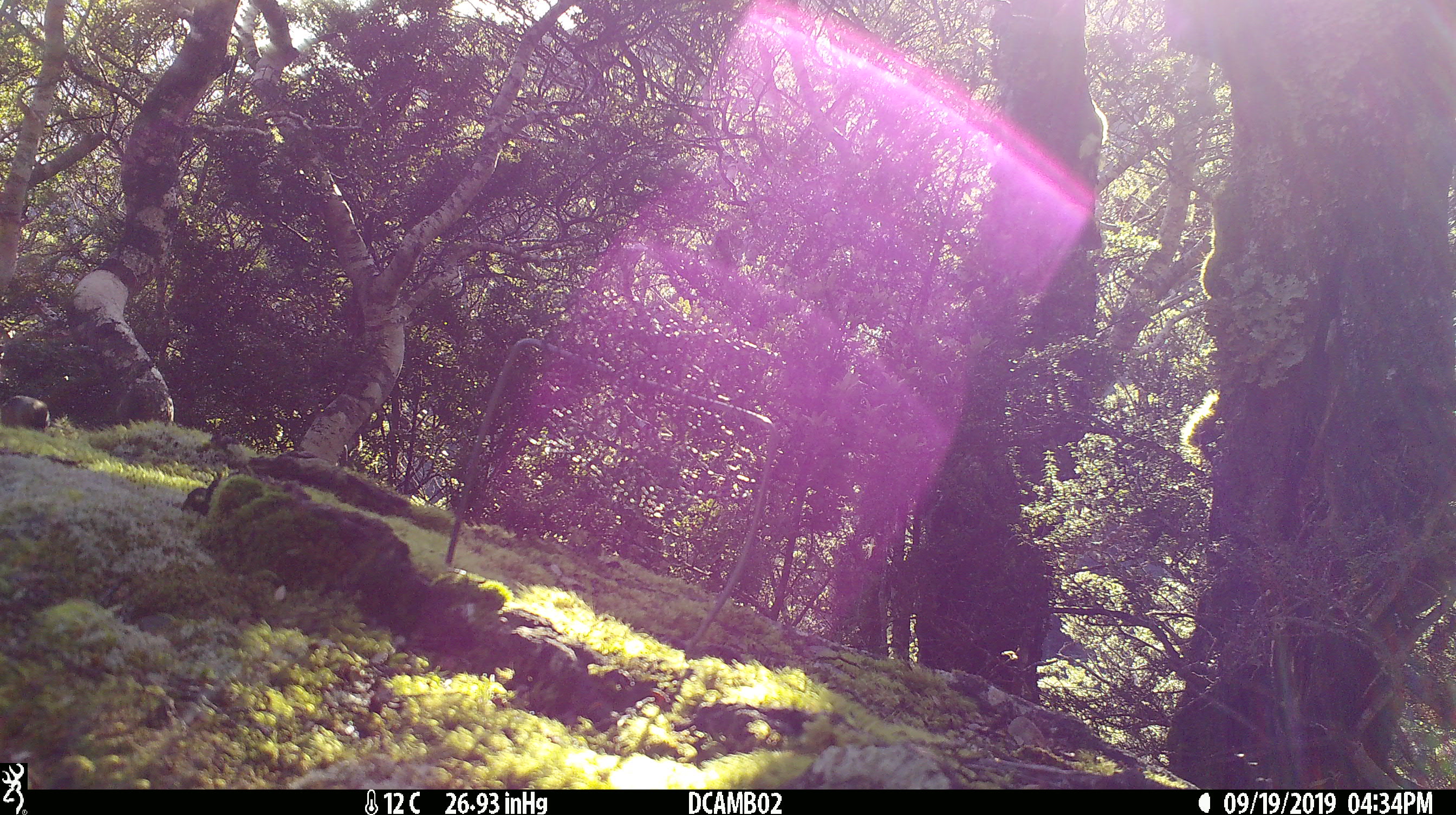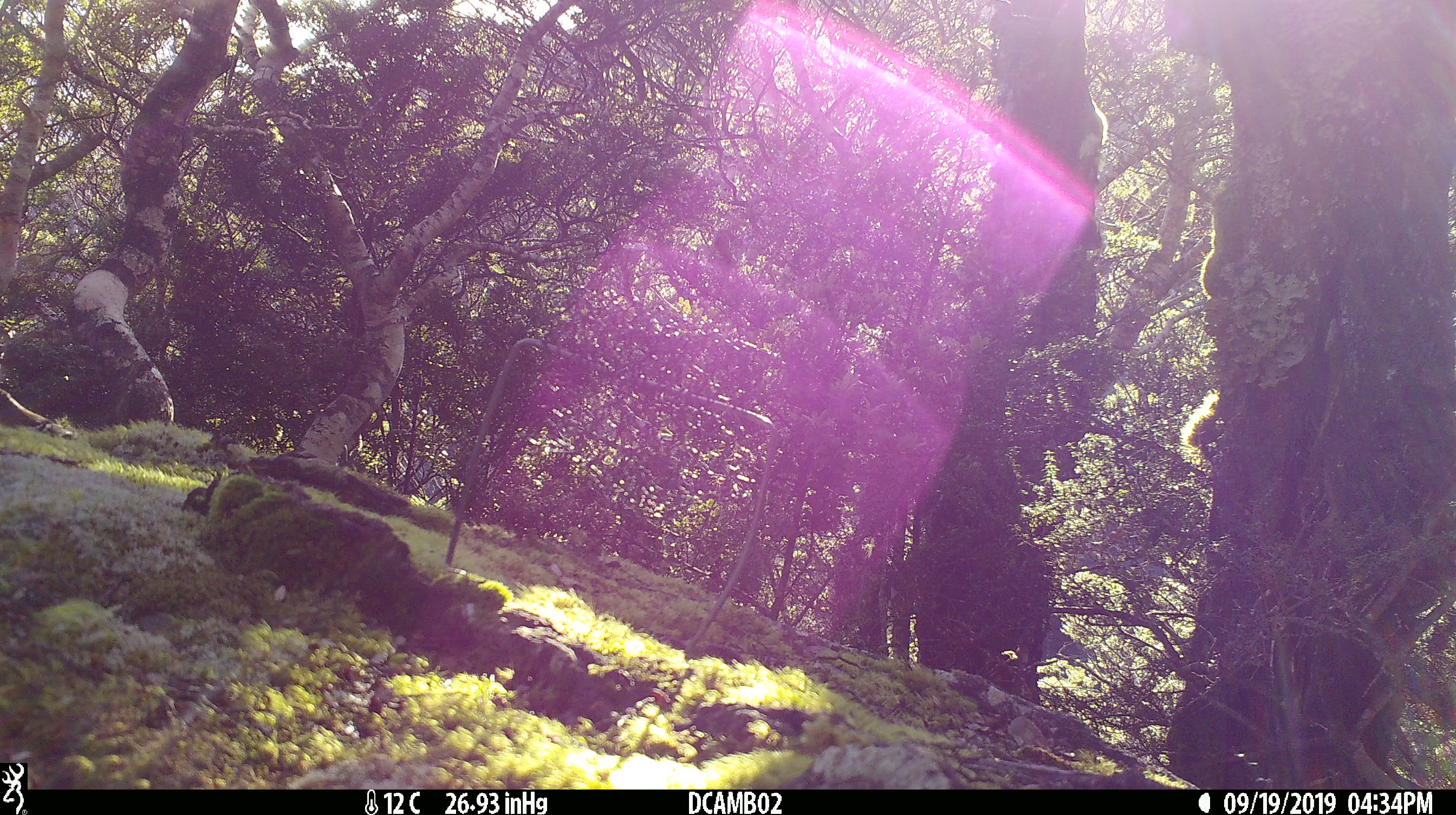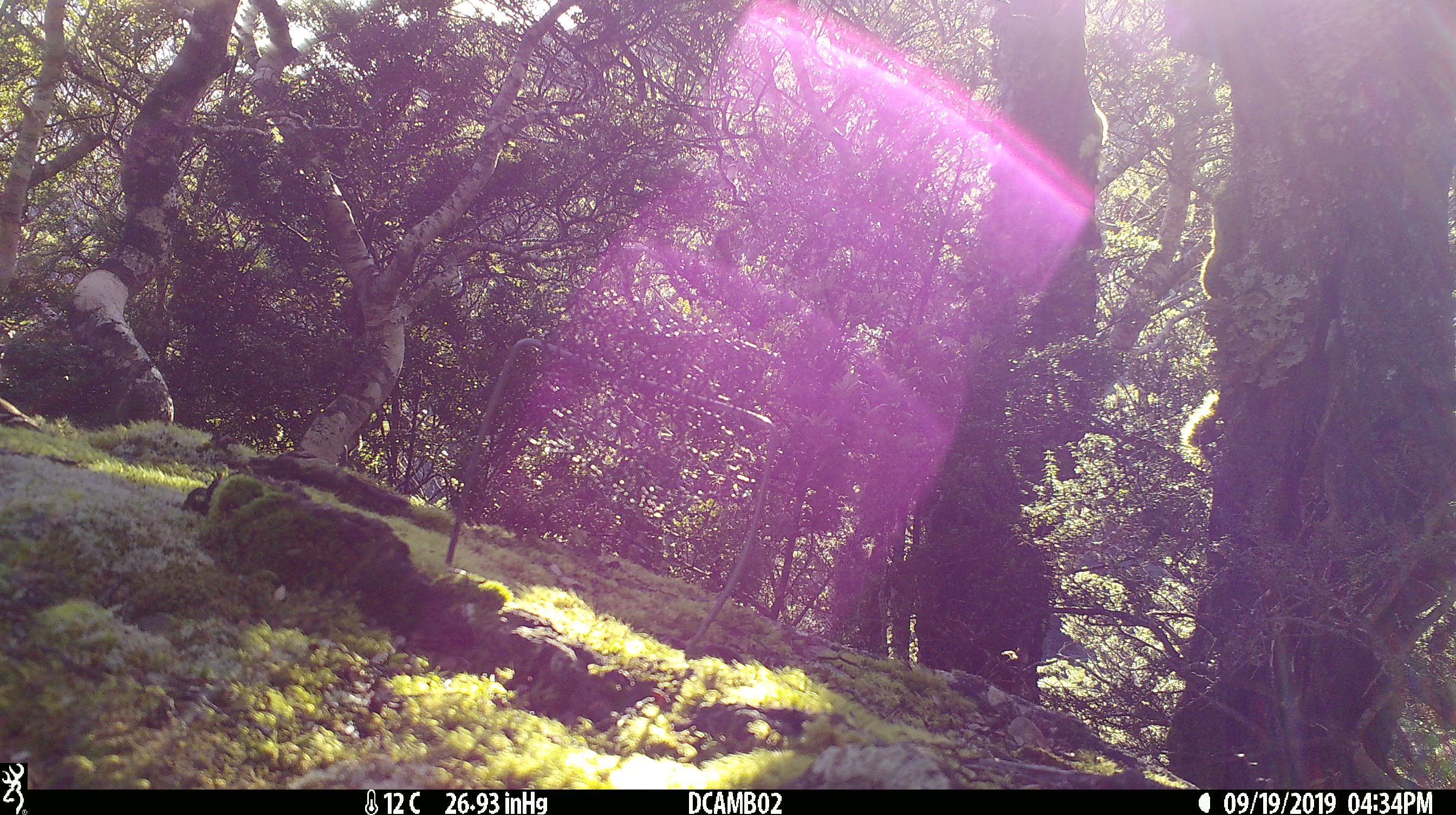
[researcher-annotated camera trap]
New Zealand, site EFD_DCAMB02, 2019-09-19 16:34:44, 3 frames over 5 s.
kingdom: Animalia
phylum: Chordata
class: Aves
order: Passeriformes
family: Fringillidae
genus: Fringilla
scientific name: Fringilla coelebs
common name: common chaffinch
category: chaffinch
Chaffinch (common chaffinch) (Fringilla coelebs).